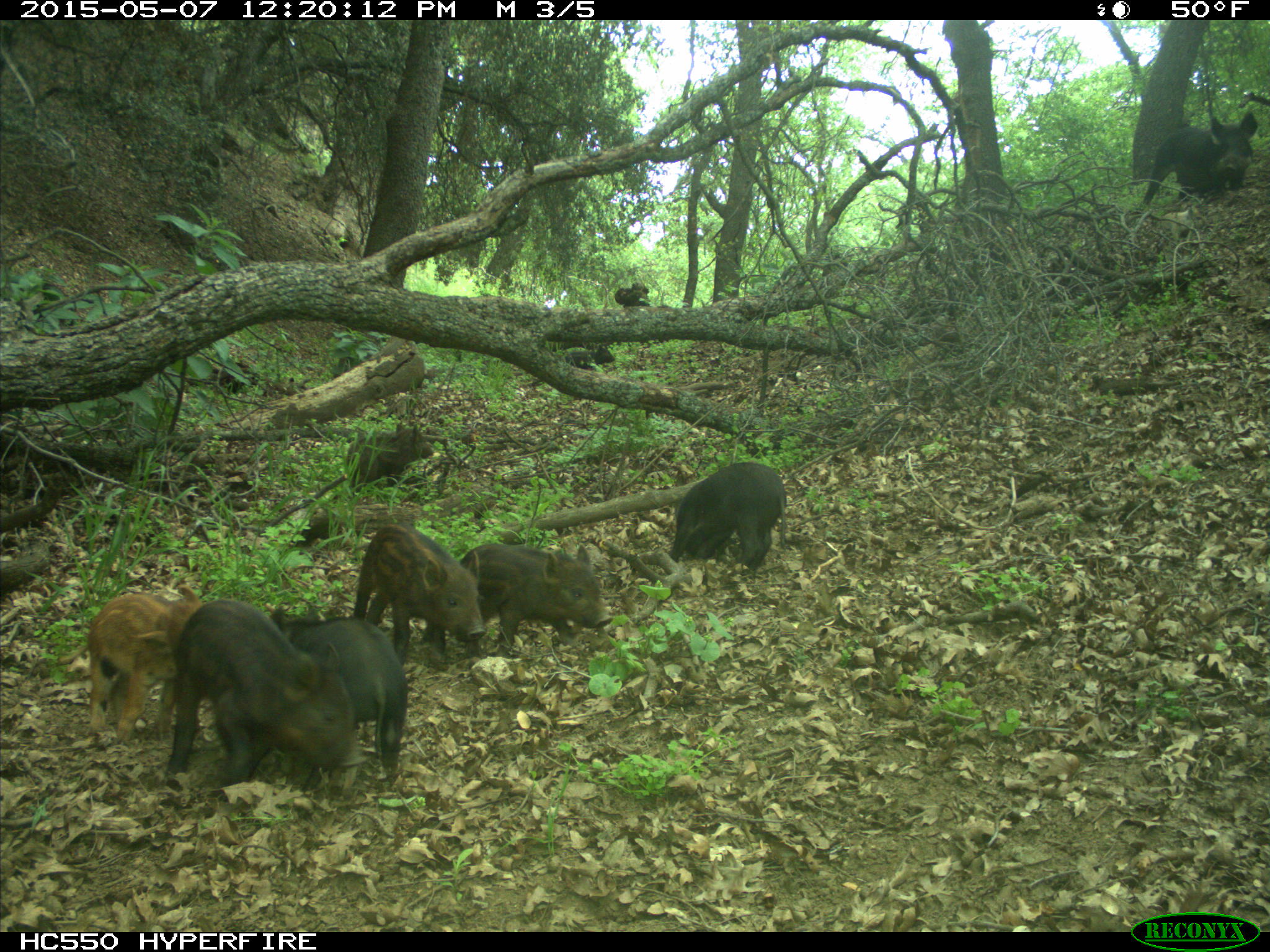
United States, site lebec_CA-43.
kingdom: Animalia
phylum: Chordata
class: Mammalia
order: Artiodactyla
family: Suidae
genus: Sus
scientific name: Sus scrofa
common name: wild boar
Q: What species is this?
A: Sus scrofa (wild boar).